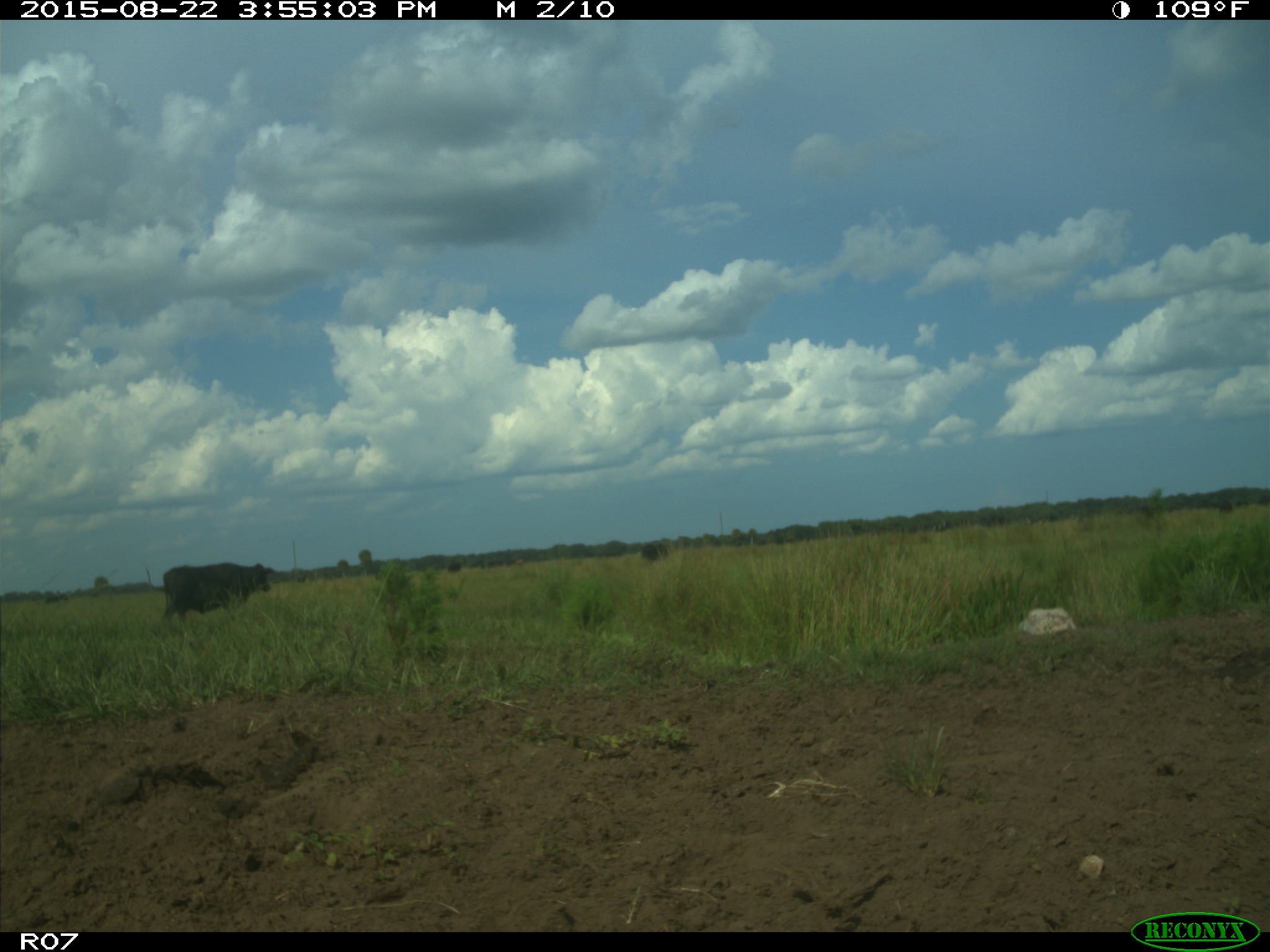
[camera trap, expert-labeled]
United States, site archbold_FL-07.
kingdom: Animalia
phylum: Chordata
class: Mammalia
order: Artiodactyla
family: Bovidae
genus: Bos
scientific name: Bos taurus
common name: domestic cow